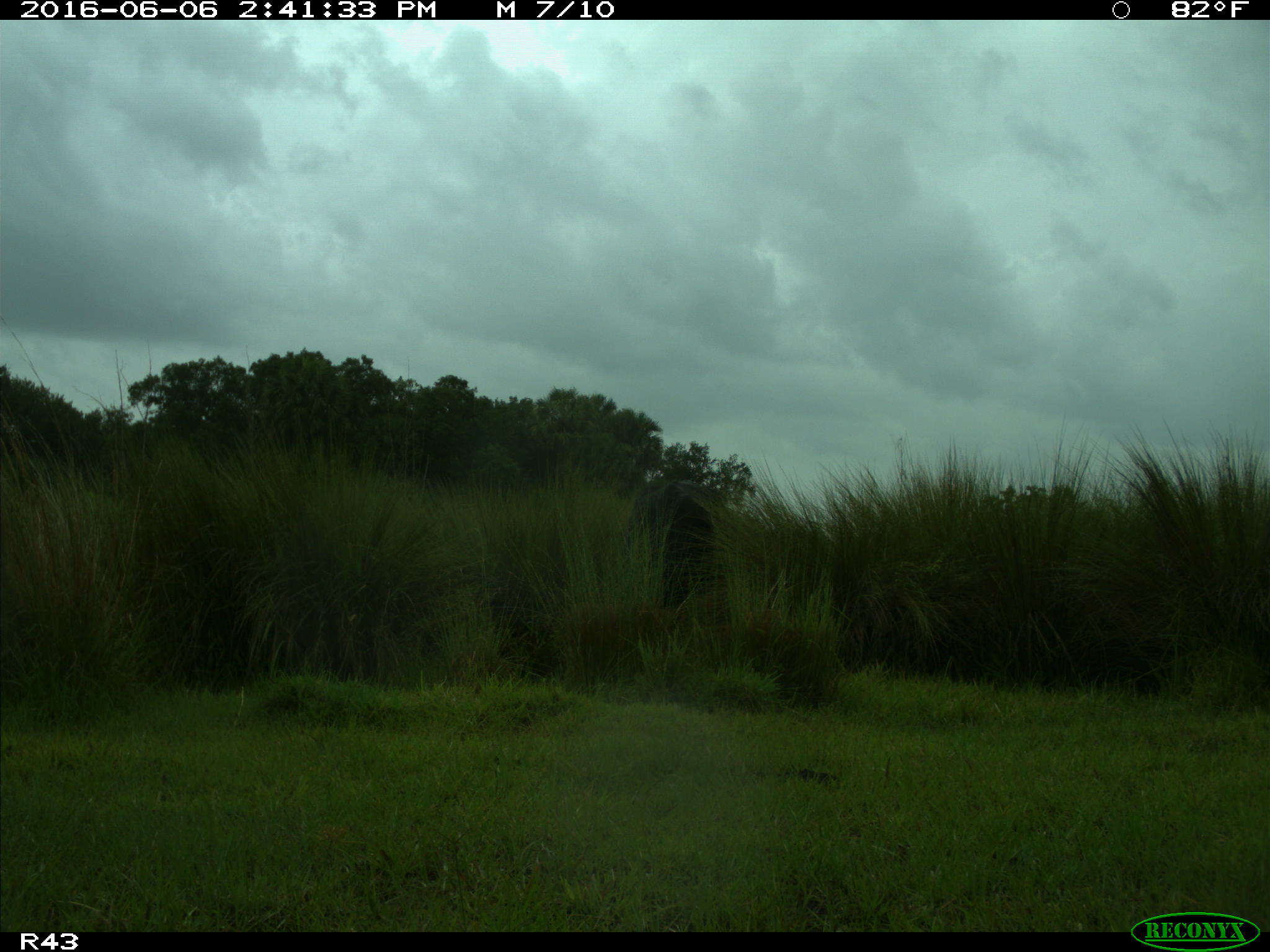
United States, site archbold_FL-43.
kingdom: Animalia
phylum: Chordata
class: Mammalia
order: Artiodactyla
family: Bovidae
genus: Bos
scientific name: Bos taurus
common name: domestic cow